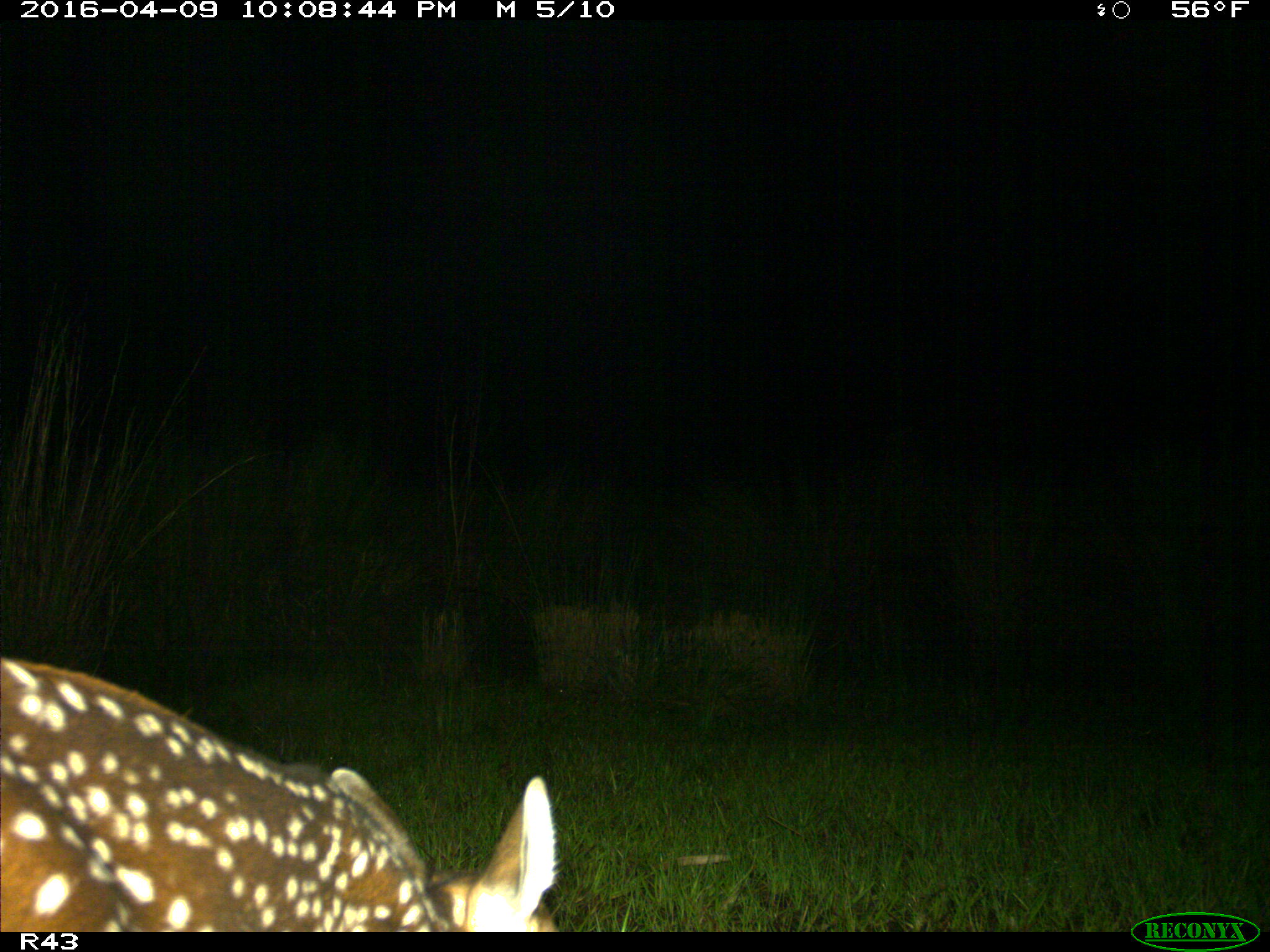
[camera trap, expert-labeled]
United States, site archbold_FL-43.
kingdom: Animalia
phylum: Chordata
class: Mammalia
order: Artiodactyla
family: Cervidae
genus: Odocoileus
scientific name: Odocoileus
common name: deer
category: unidentified deer